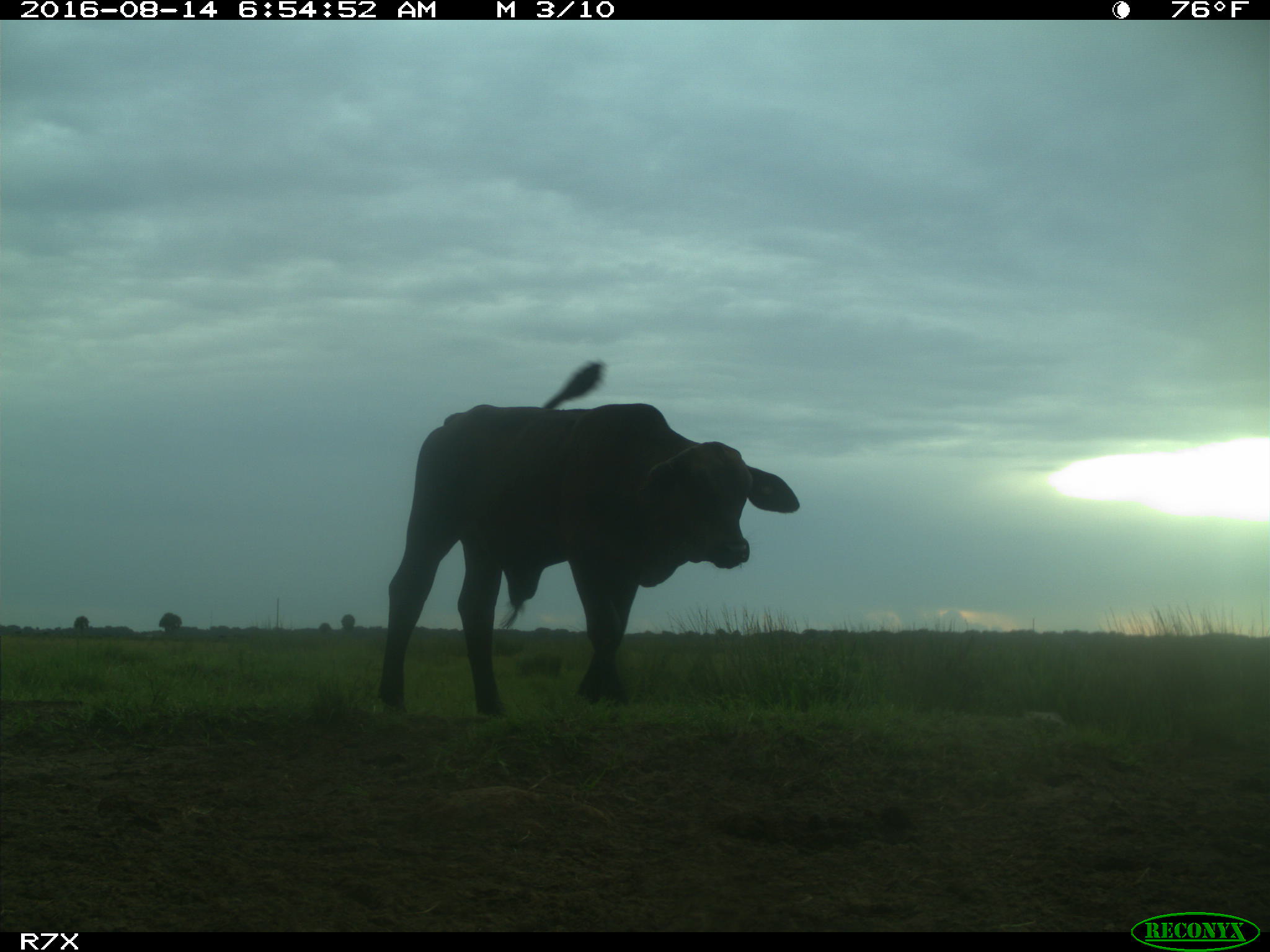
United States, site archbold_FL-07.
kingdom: Animalia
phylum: Chordata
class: Mammalia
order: Artiodactyla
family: Bovidae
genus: Bos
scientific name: Bos taurus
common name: domestic cow